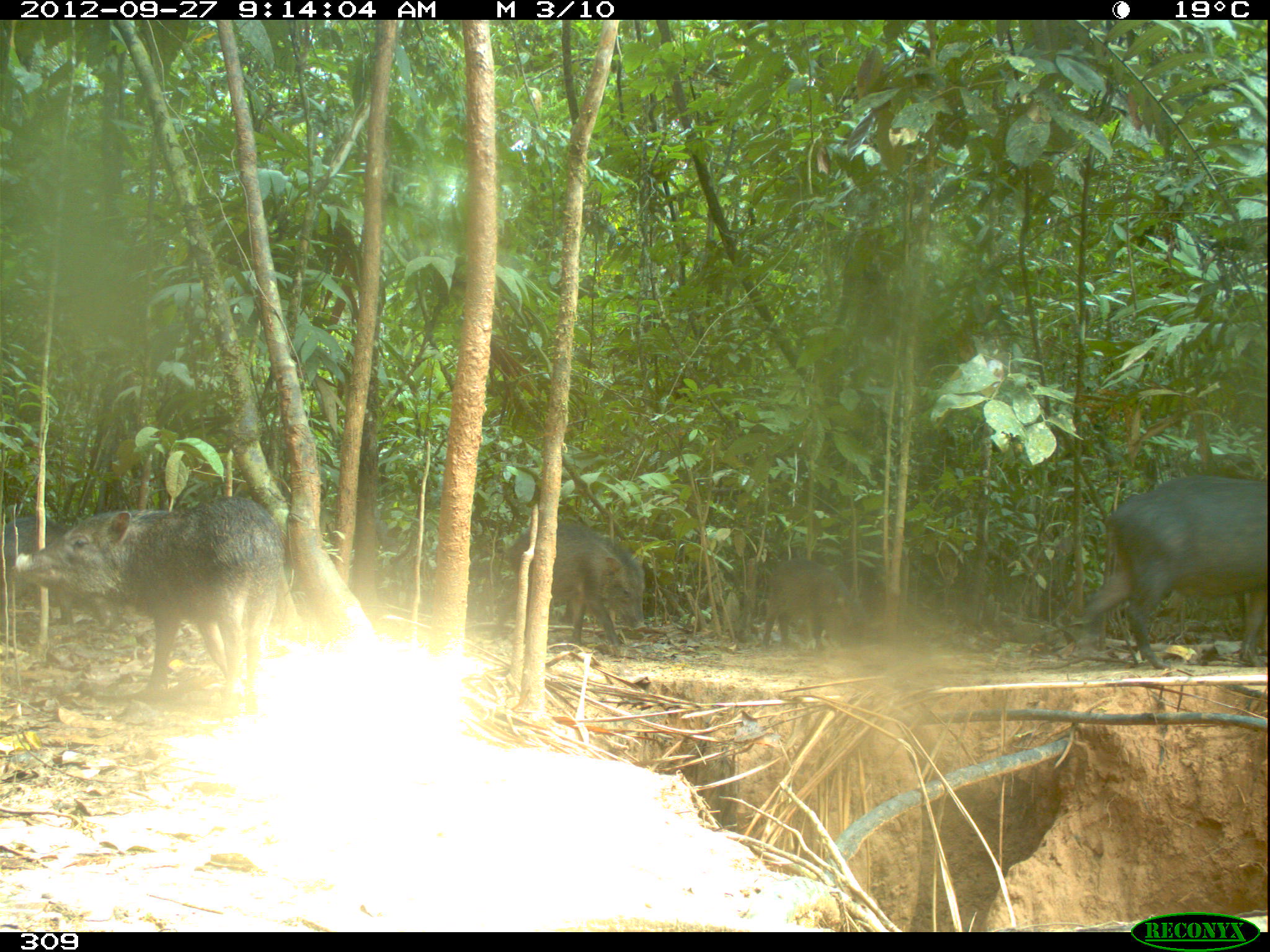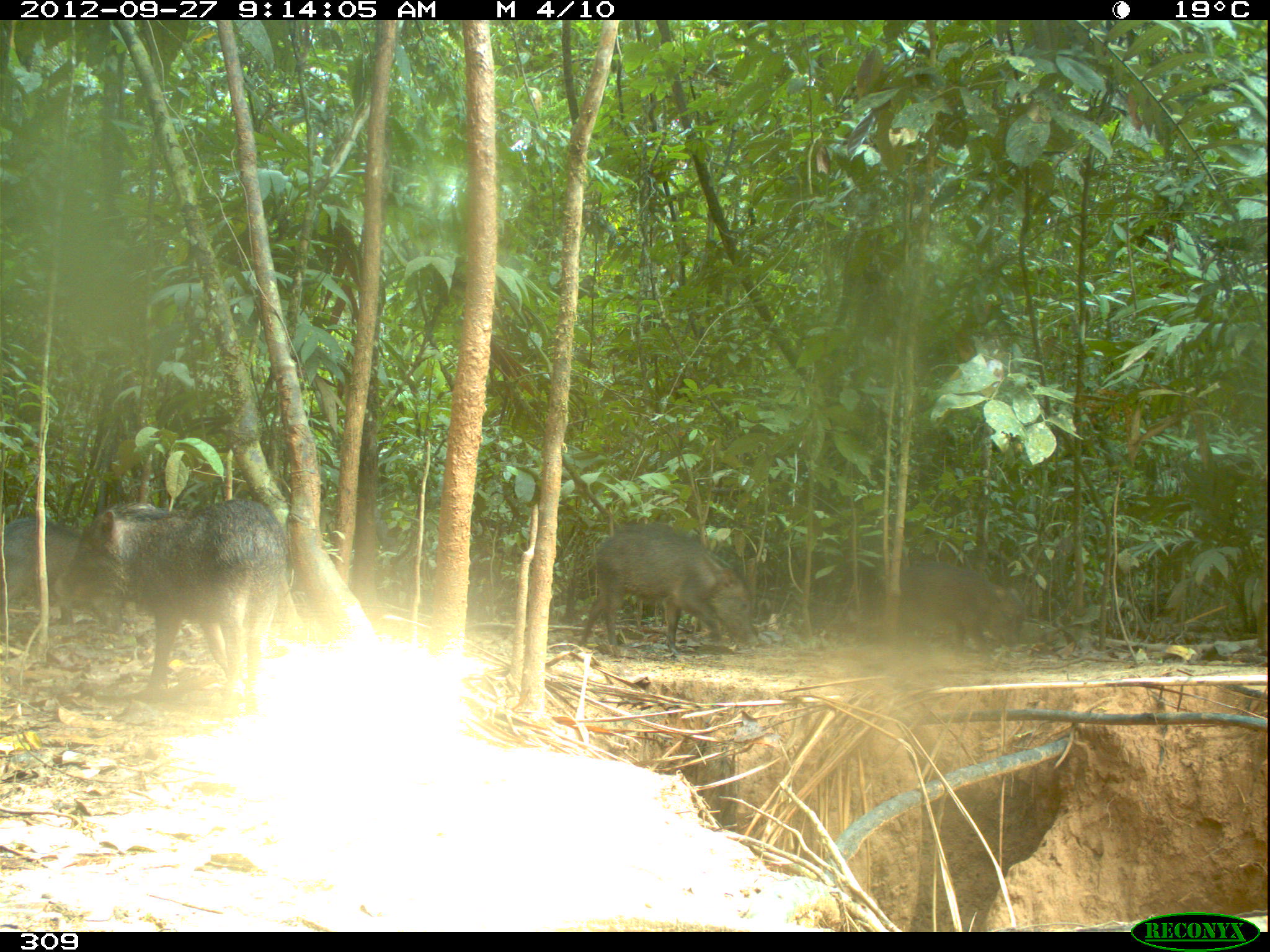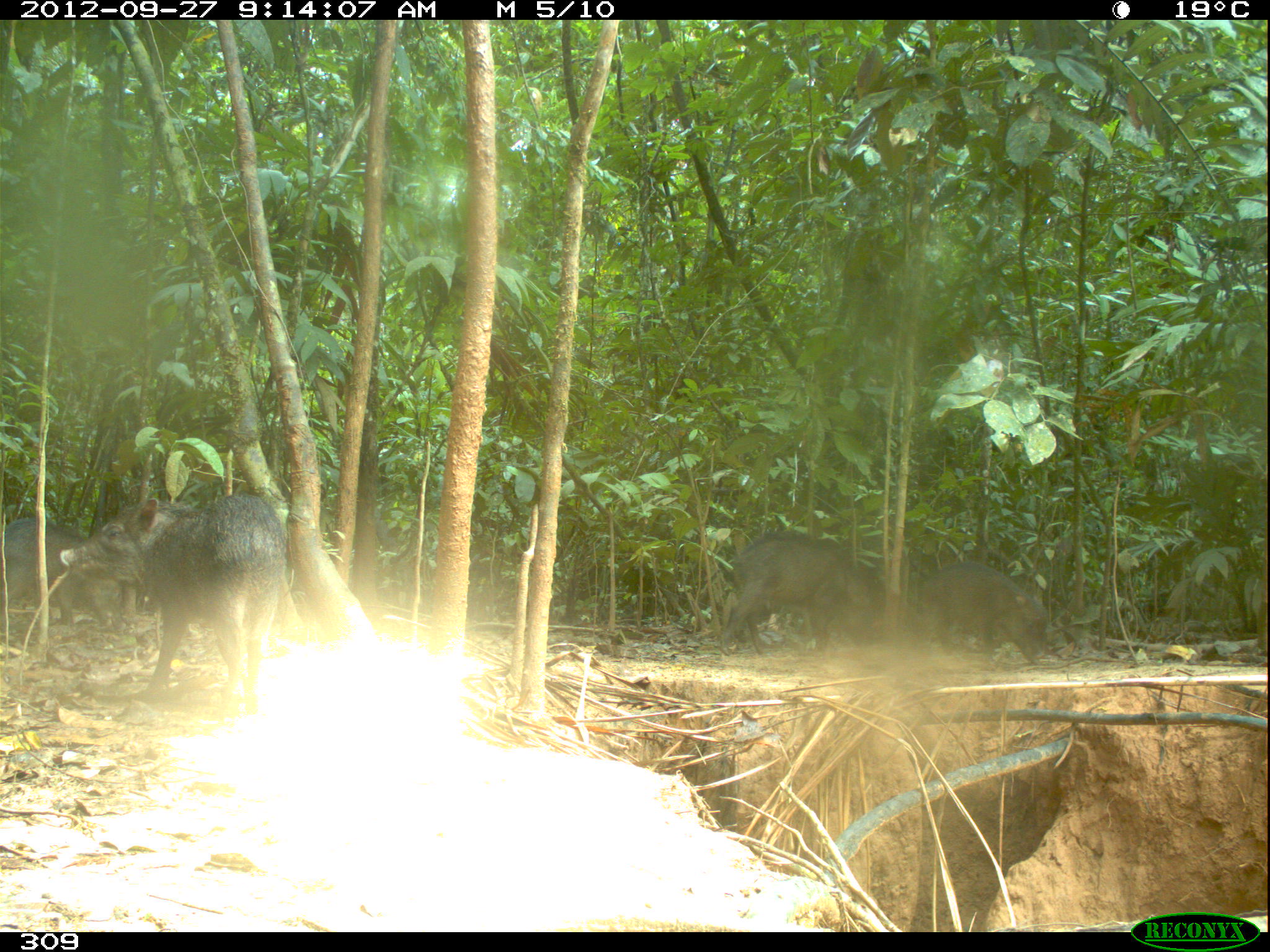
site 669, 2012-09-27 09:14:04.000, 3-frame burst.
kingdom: Animalia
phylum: Chordata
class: Mammalia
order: Artiodactyla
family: Tayassuidae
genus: Tayassu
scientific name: Tayassu pecari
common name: white-lipped peccary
Tayassu pecari (white-lipped peccary).